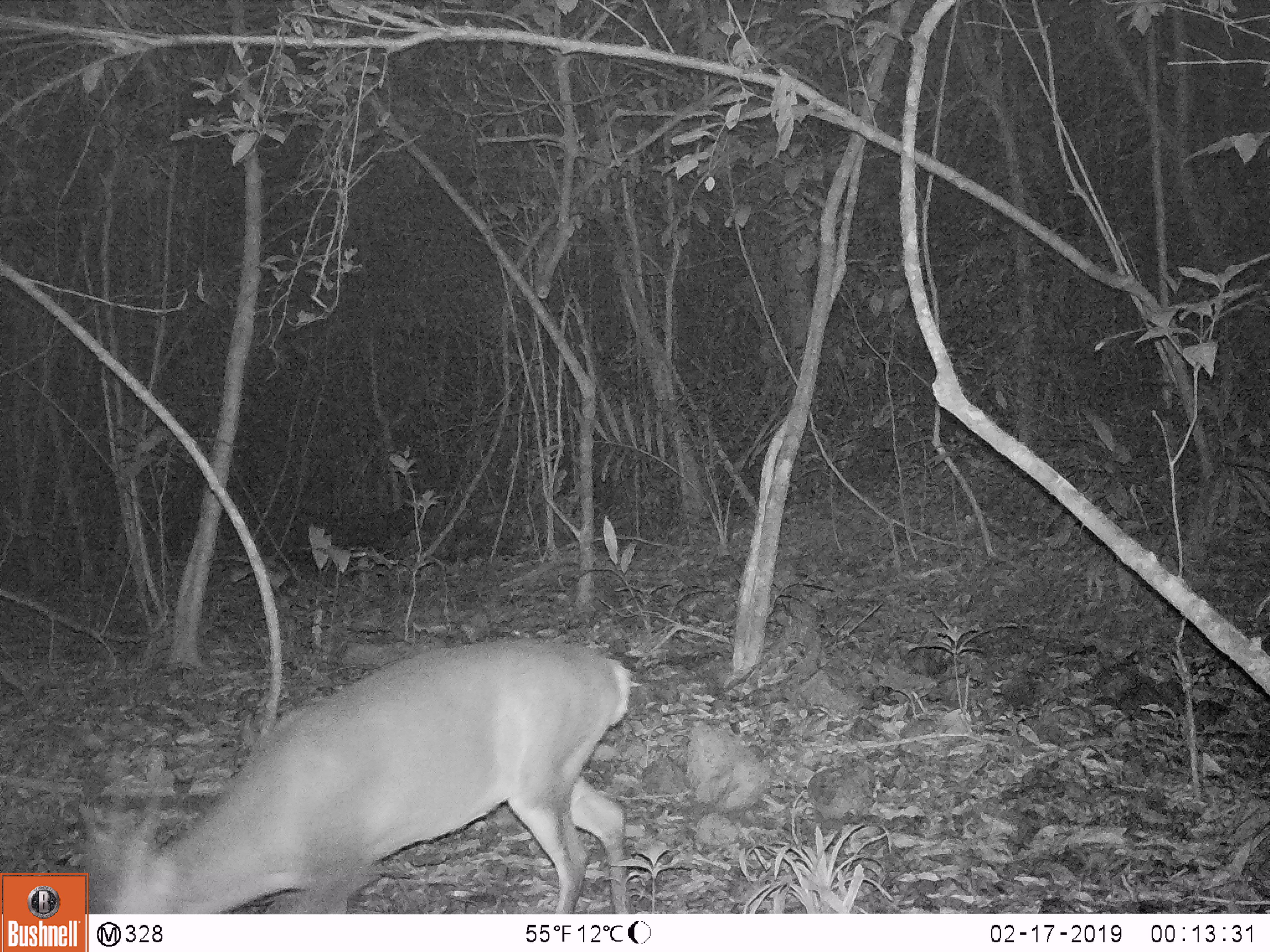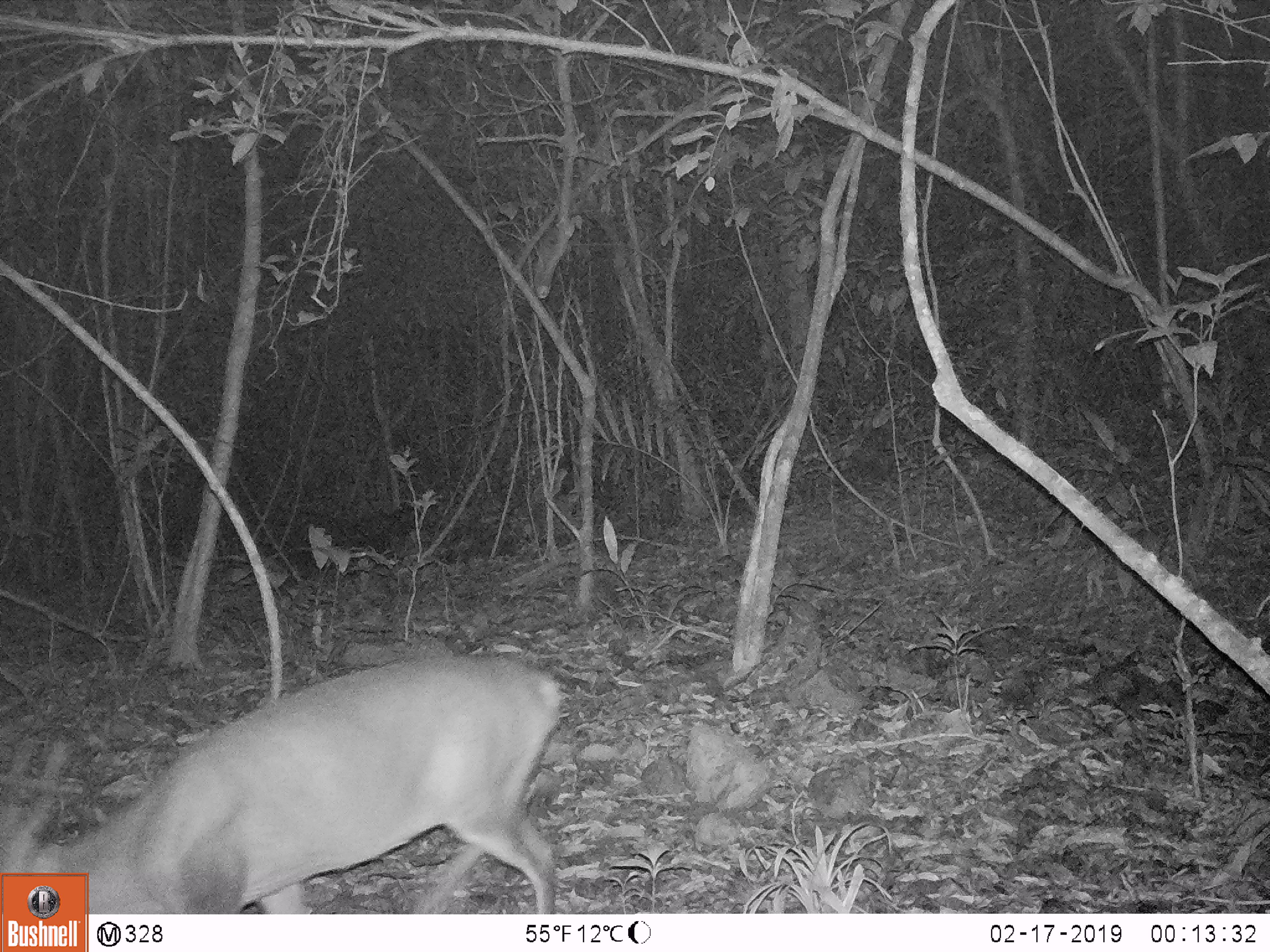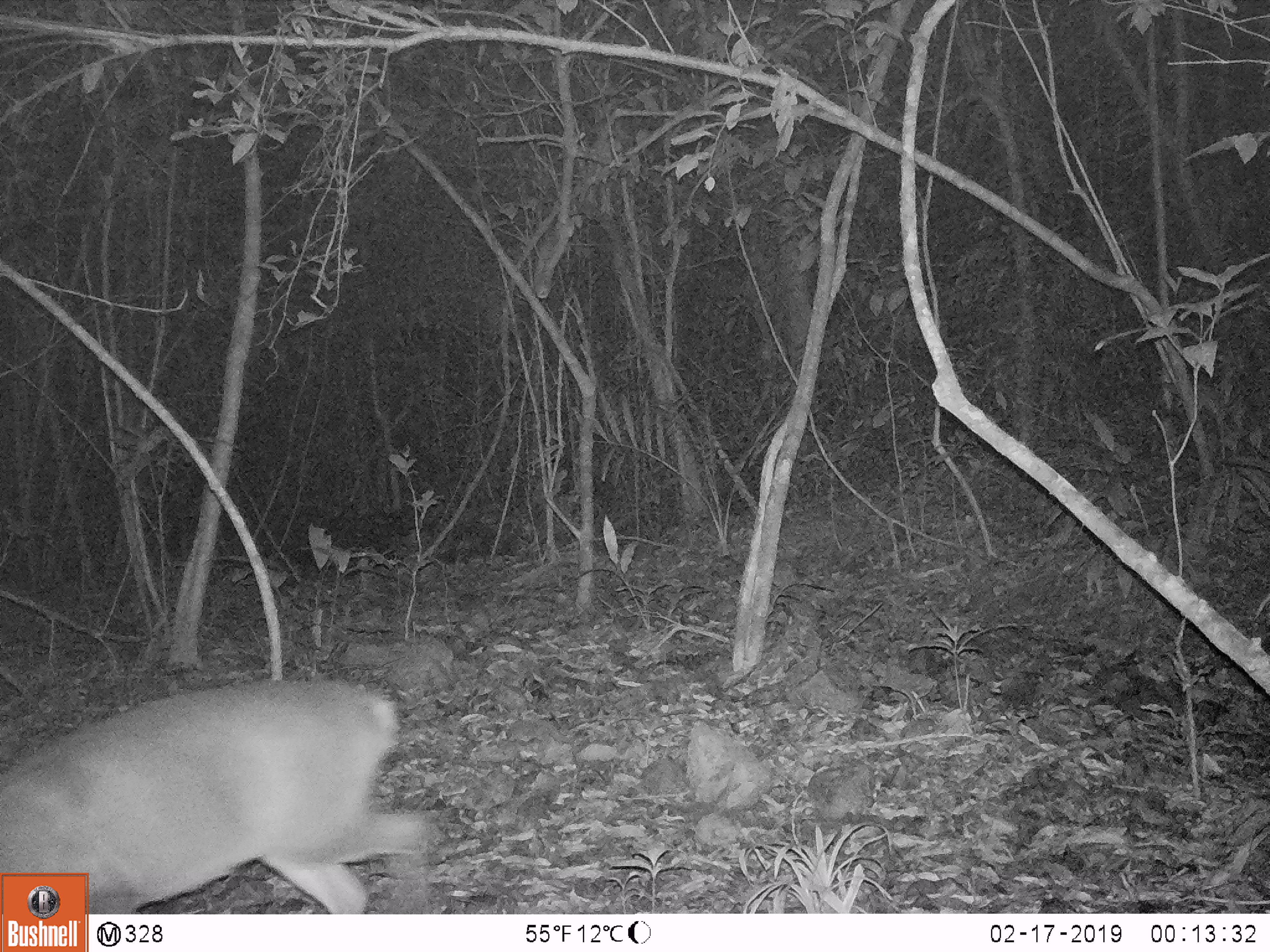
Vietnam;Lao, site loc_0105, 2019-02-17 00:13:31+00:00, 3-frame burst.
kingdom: Animalia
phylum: Chordata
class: Mammalia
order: Artiodactyla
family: Cervidae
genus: Muntiacus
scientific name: Muntiacus vuquangensis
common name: large-antlered muntjac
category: large antlered muntjac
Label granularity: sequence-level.